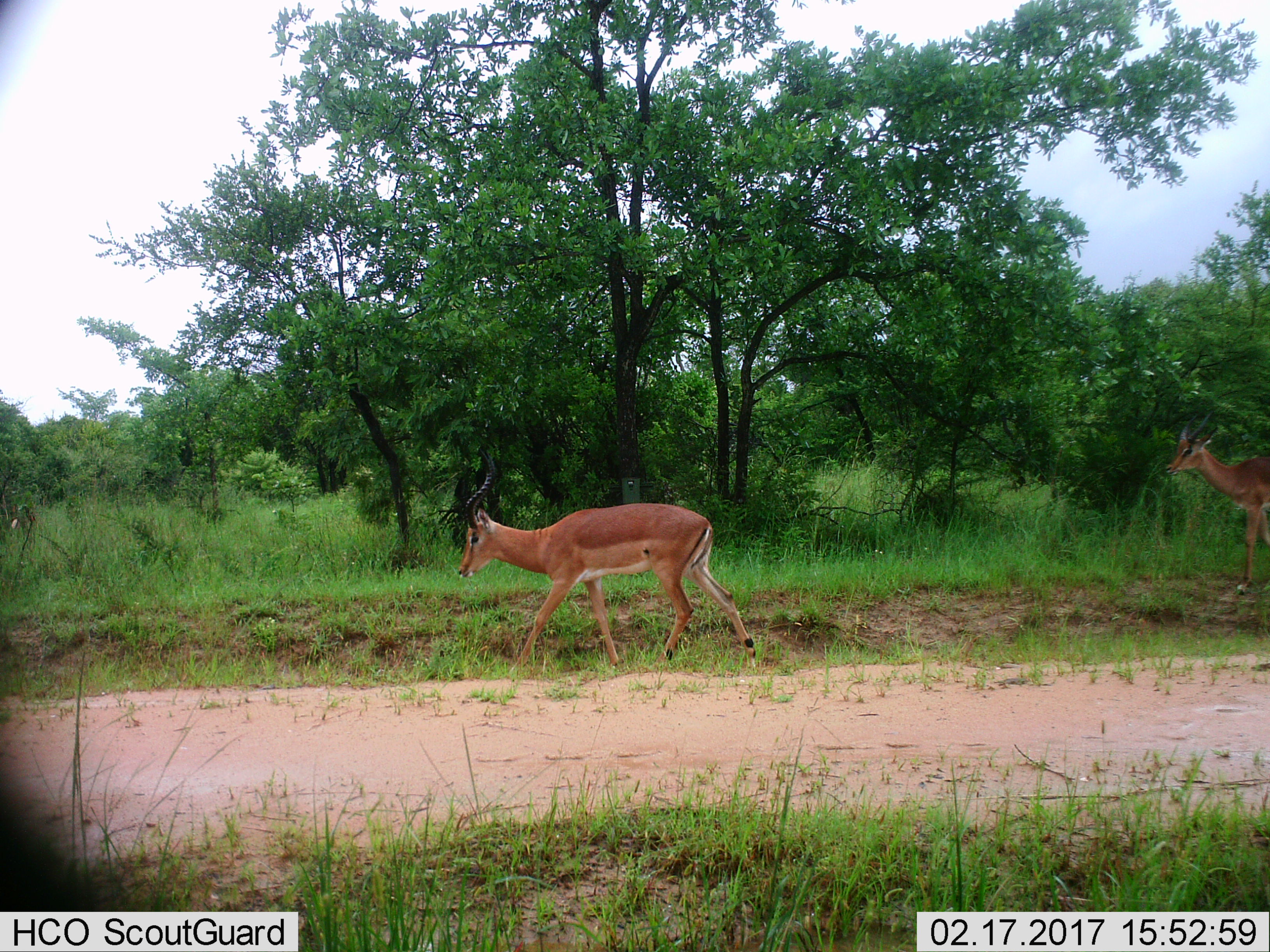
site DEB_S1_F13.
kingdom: Animalia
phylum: Chordata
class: Mammalia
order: Artiodactyla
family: Bovidae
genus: Aepyceros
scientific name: Aepyceros melampus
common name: impala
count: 2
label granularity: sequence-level